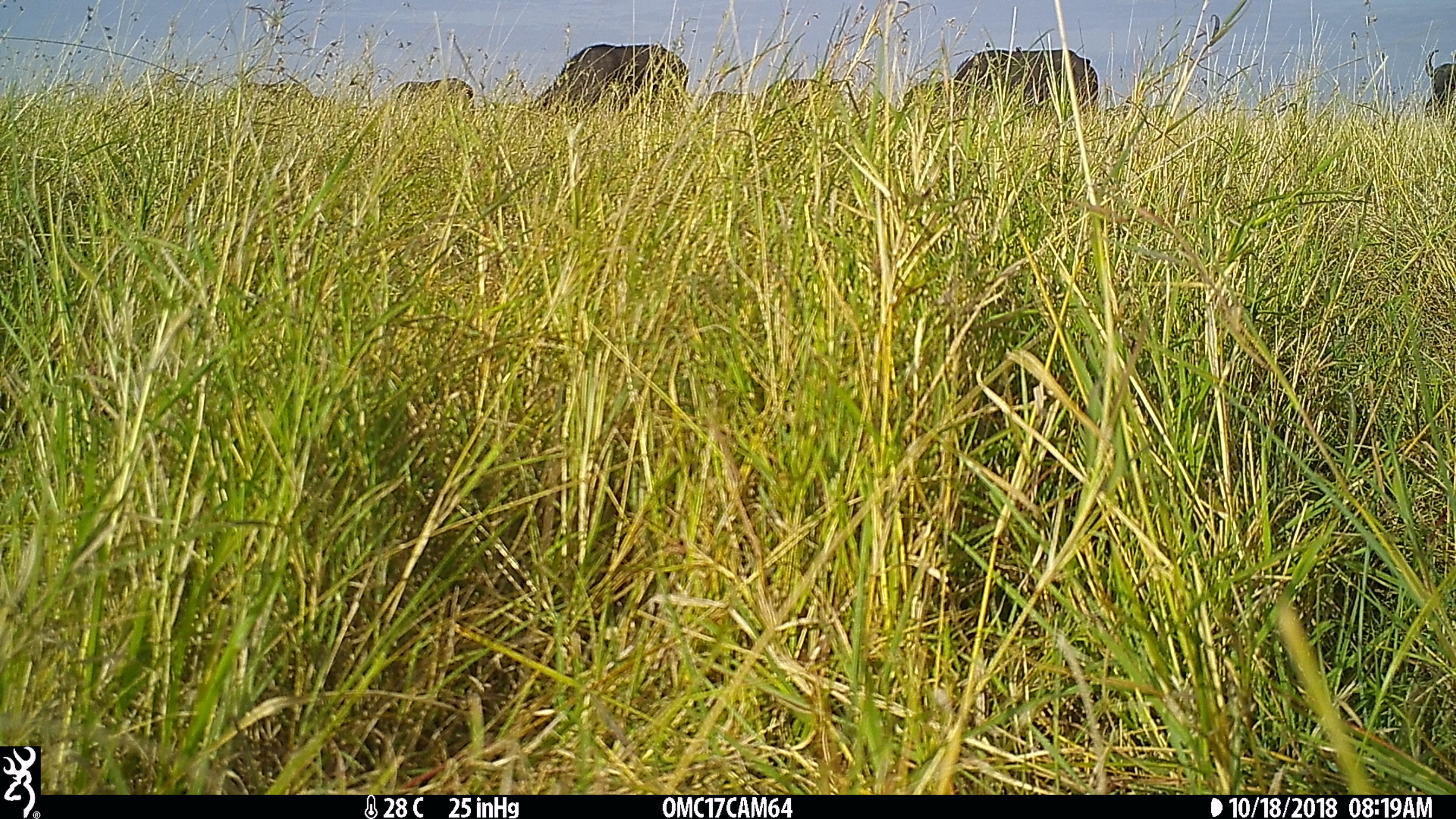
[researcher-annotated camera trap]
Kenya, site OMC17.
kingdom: Animalia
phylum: Chordata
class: Mammalia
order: Artiodactyla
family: Bovidae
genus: Syncerus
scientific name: Syncerus caffer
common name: buffalo